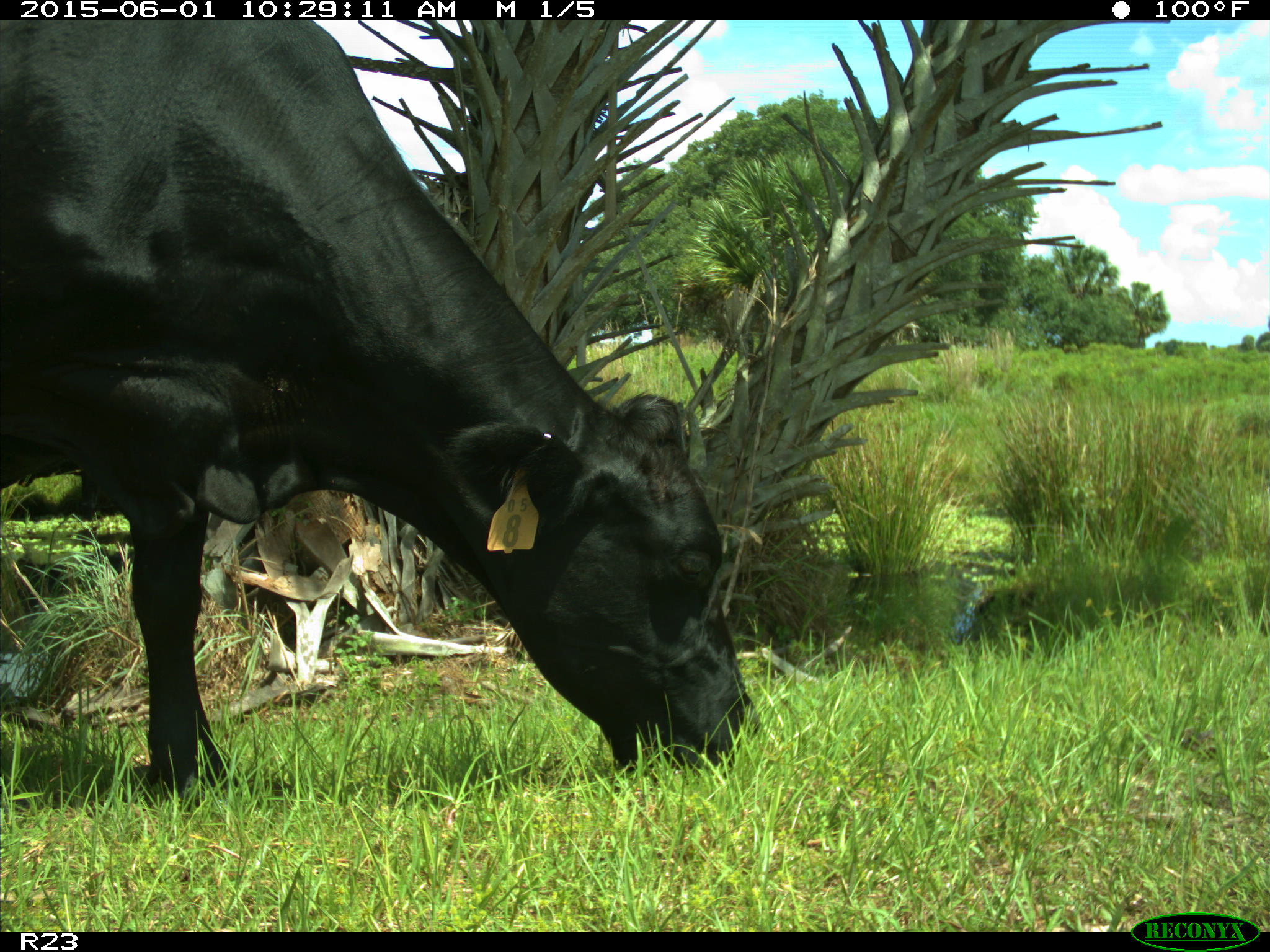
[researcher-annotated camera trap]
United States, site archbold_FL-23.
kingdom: Animalia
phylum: Chordata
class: Mammalia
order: Artiodactyla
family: Bovidae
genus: Bos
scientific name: Bos taurus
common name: domestic cow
Bos taurus (domestic cow).